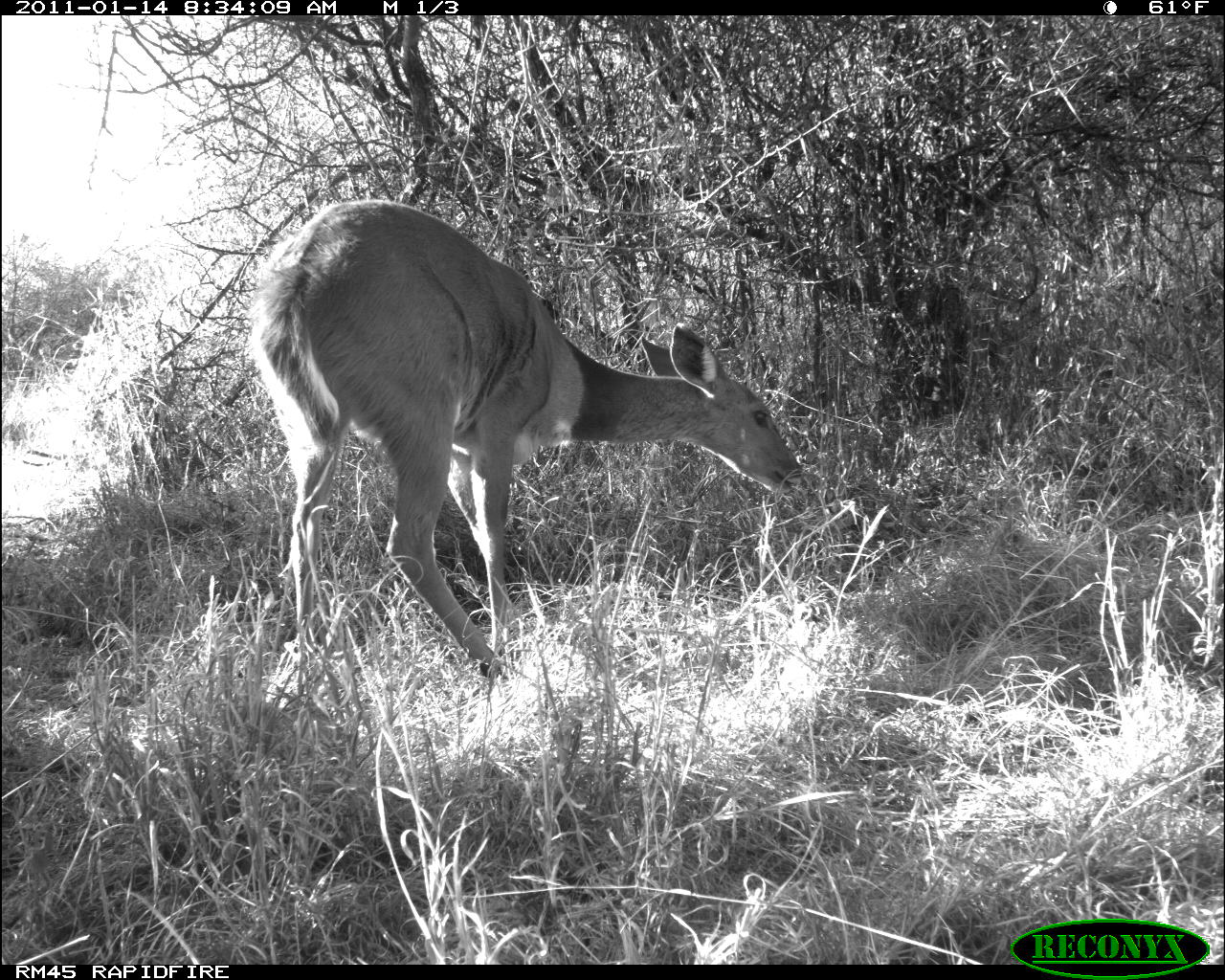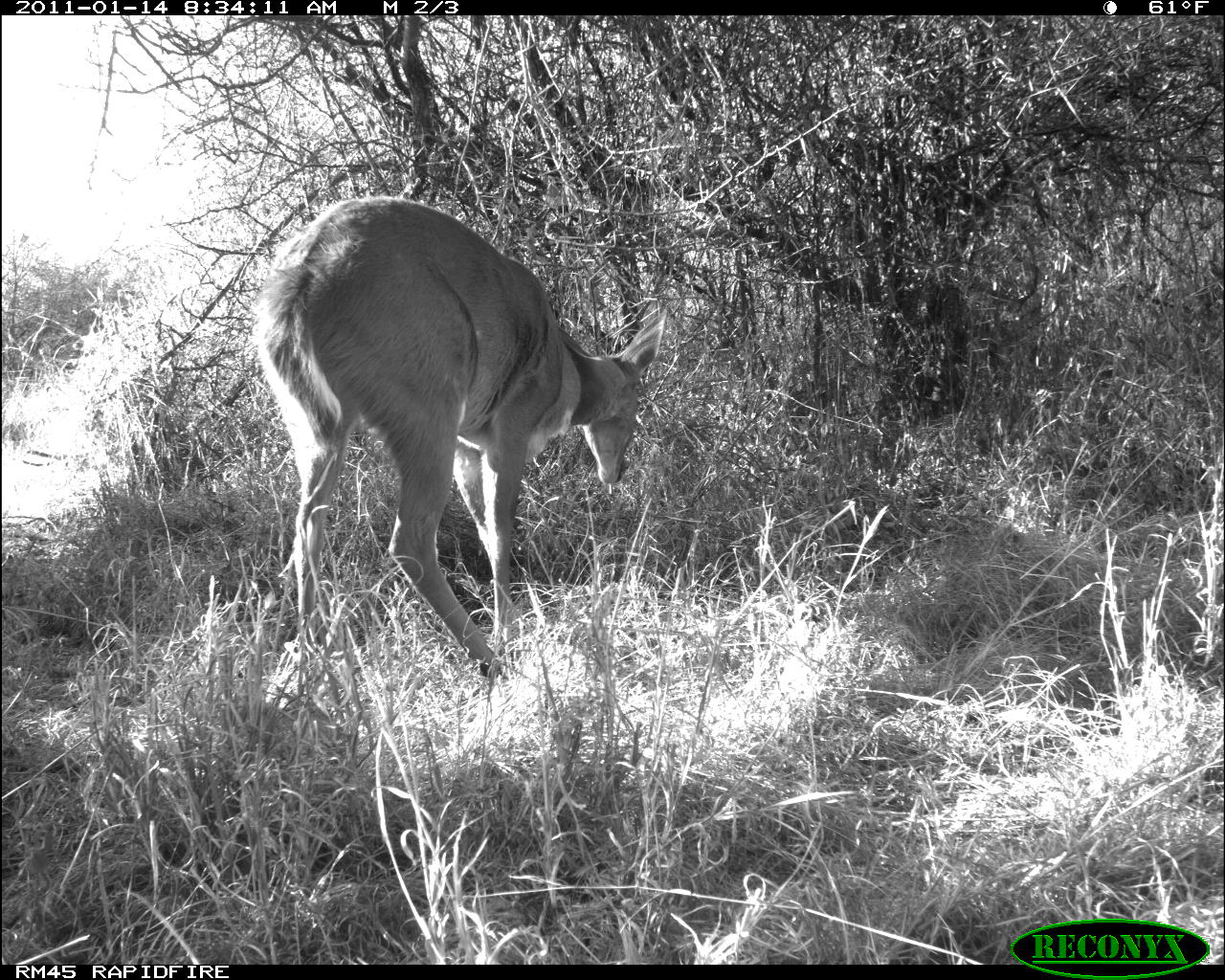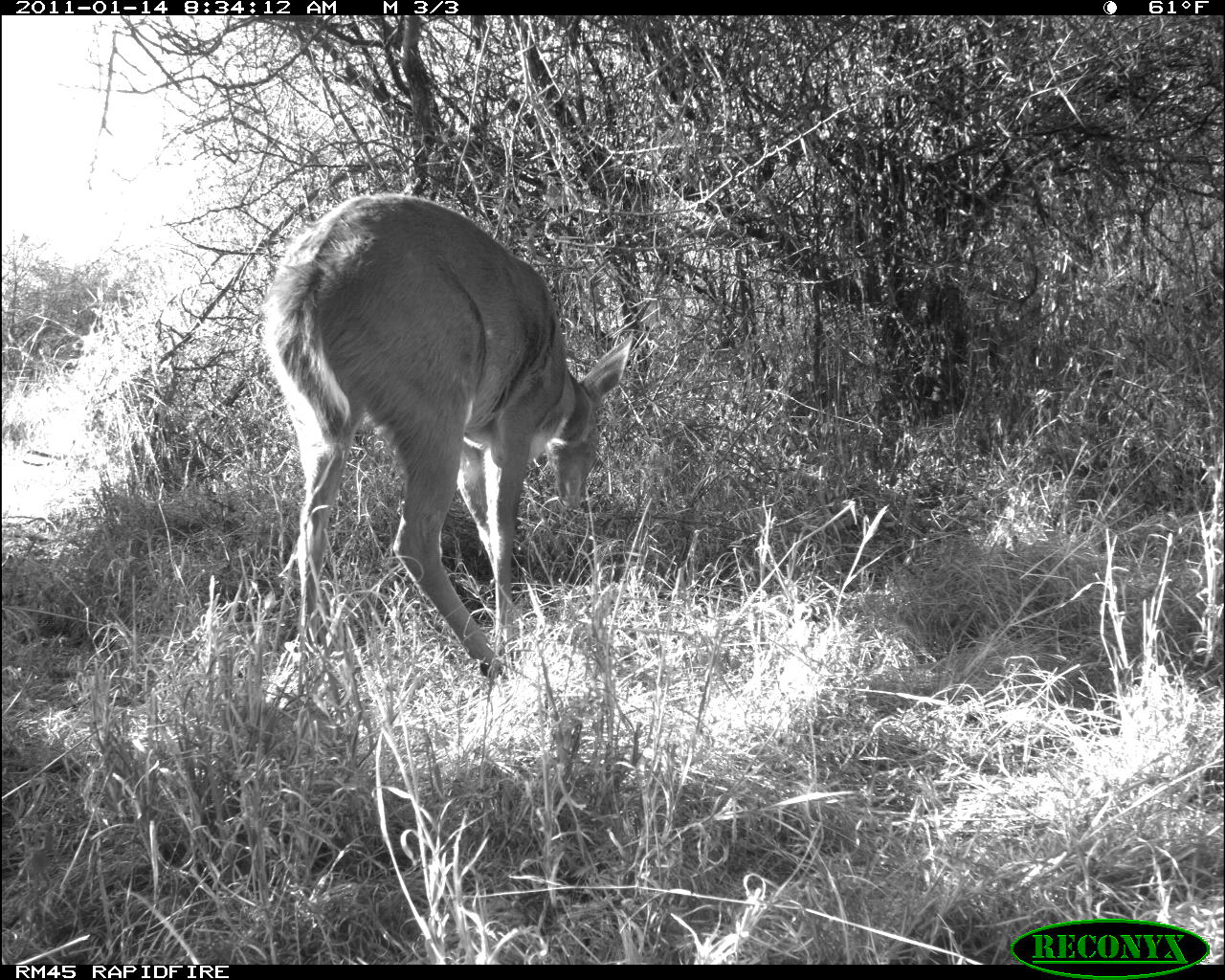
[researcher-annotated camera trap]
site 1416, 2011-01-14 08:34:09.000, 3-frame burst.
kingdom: Animalia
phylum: Chordata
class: Mammalia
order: Artiodactyla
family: Bovidae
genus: Tragelaphus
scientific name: Tragelaphus scriptus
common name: bushbuck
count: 1